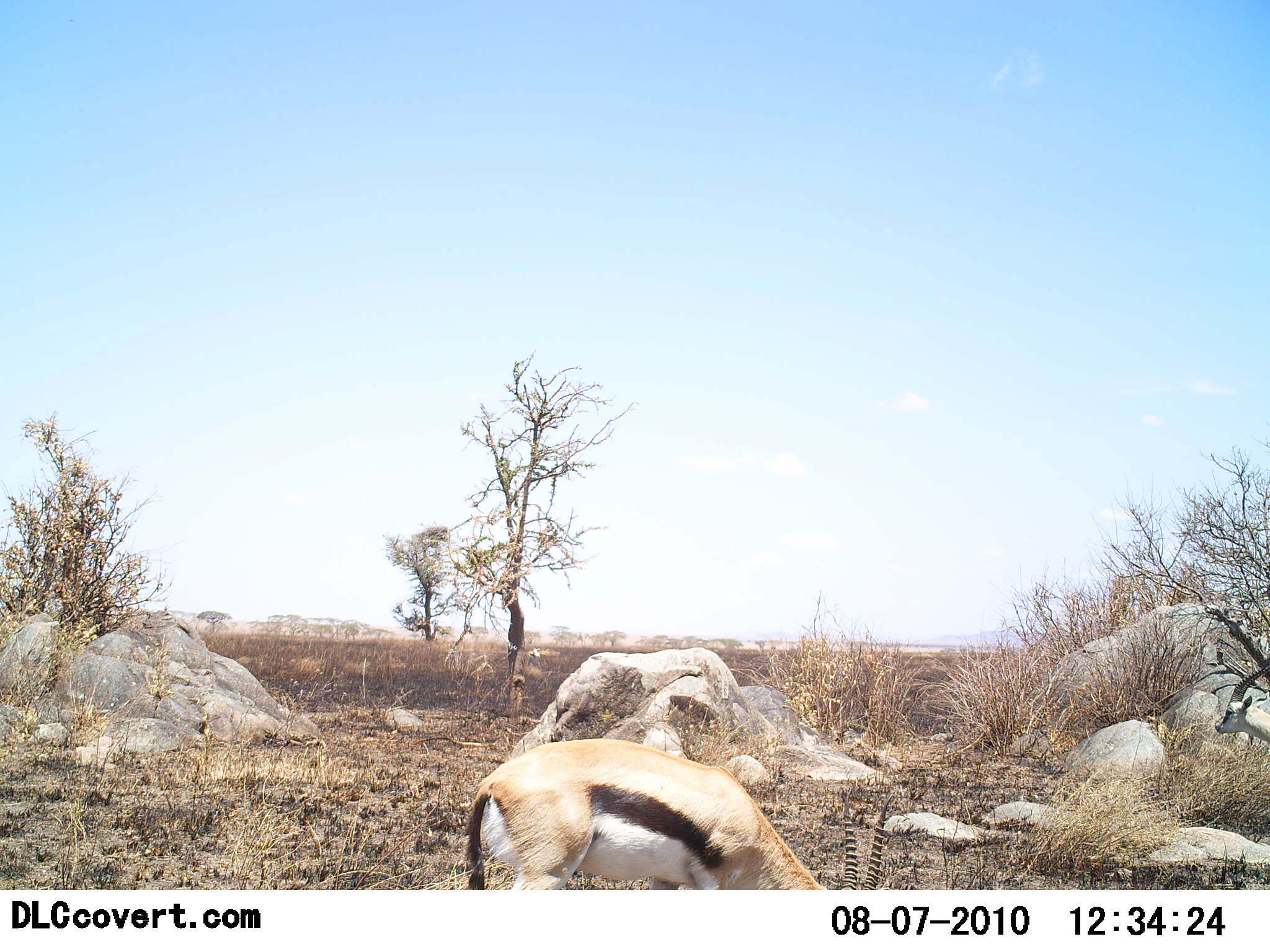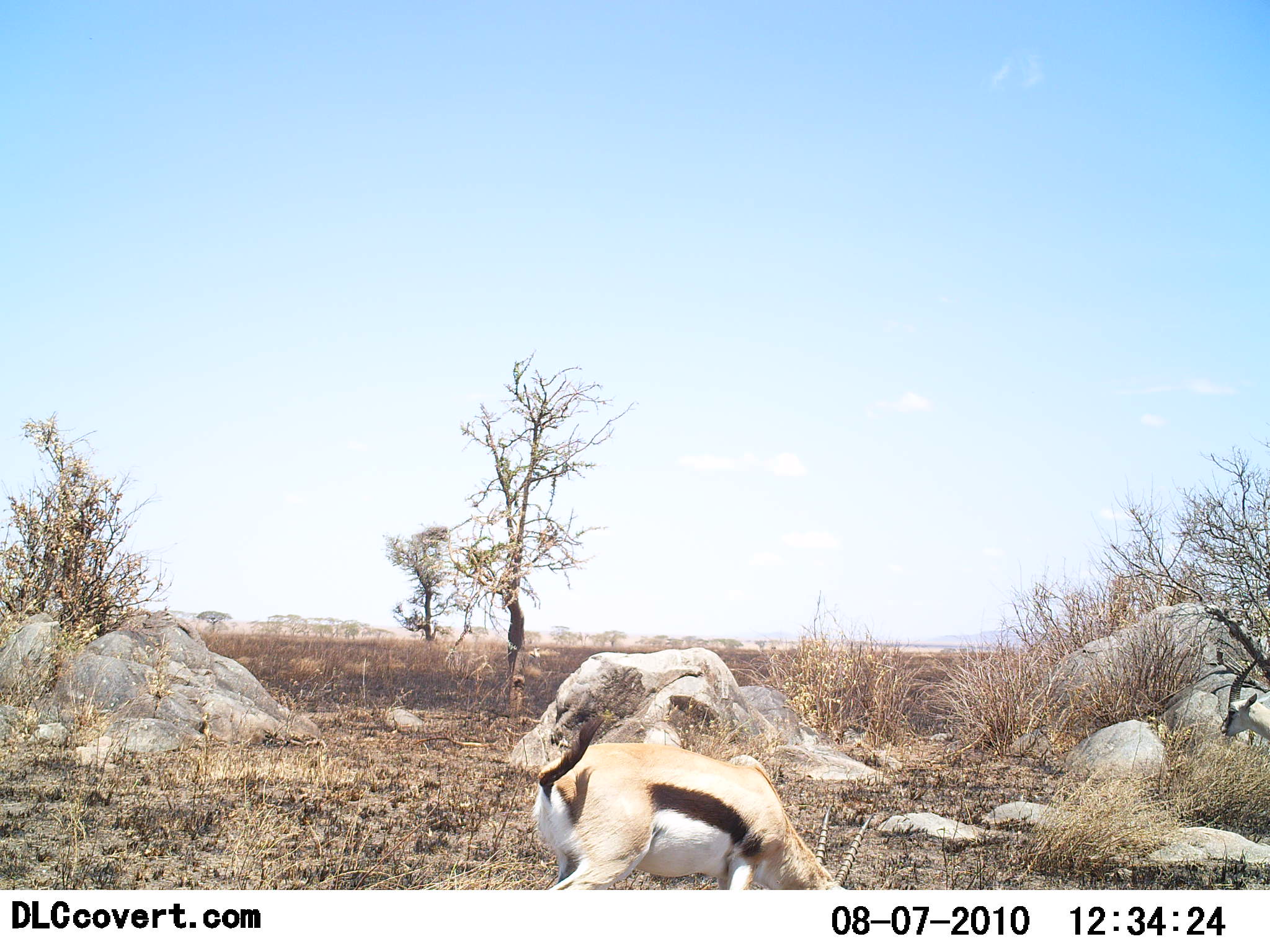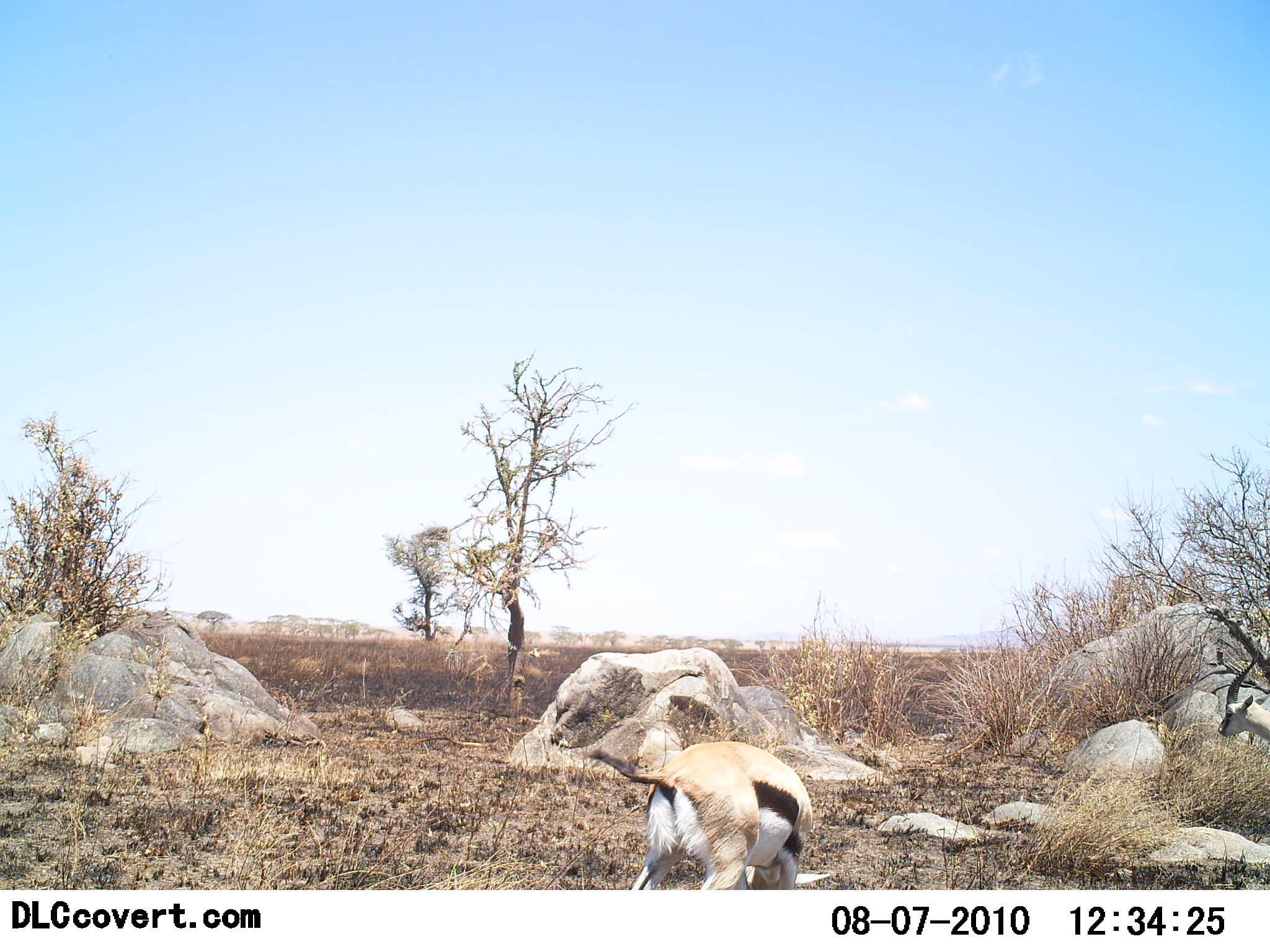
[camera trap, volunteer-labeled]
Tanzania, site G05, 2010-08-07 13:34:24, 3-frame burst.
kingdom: Animalia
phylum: Chordata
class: Mammalia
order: Artiodactyla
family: Bovidae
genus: Eudorcas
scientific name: Eudorcas thomsonii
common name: thomson's gazelle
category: gazellethomsons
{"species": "gazellethomsons (thomson's gazelle) (Eudorcas thomsonii)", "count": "2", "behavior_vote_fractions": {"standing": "27%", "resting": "0%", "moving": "13%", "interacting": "0%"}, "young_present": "0%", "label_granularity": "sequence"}